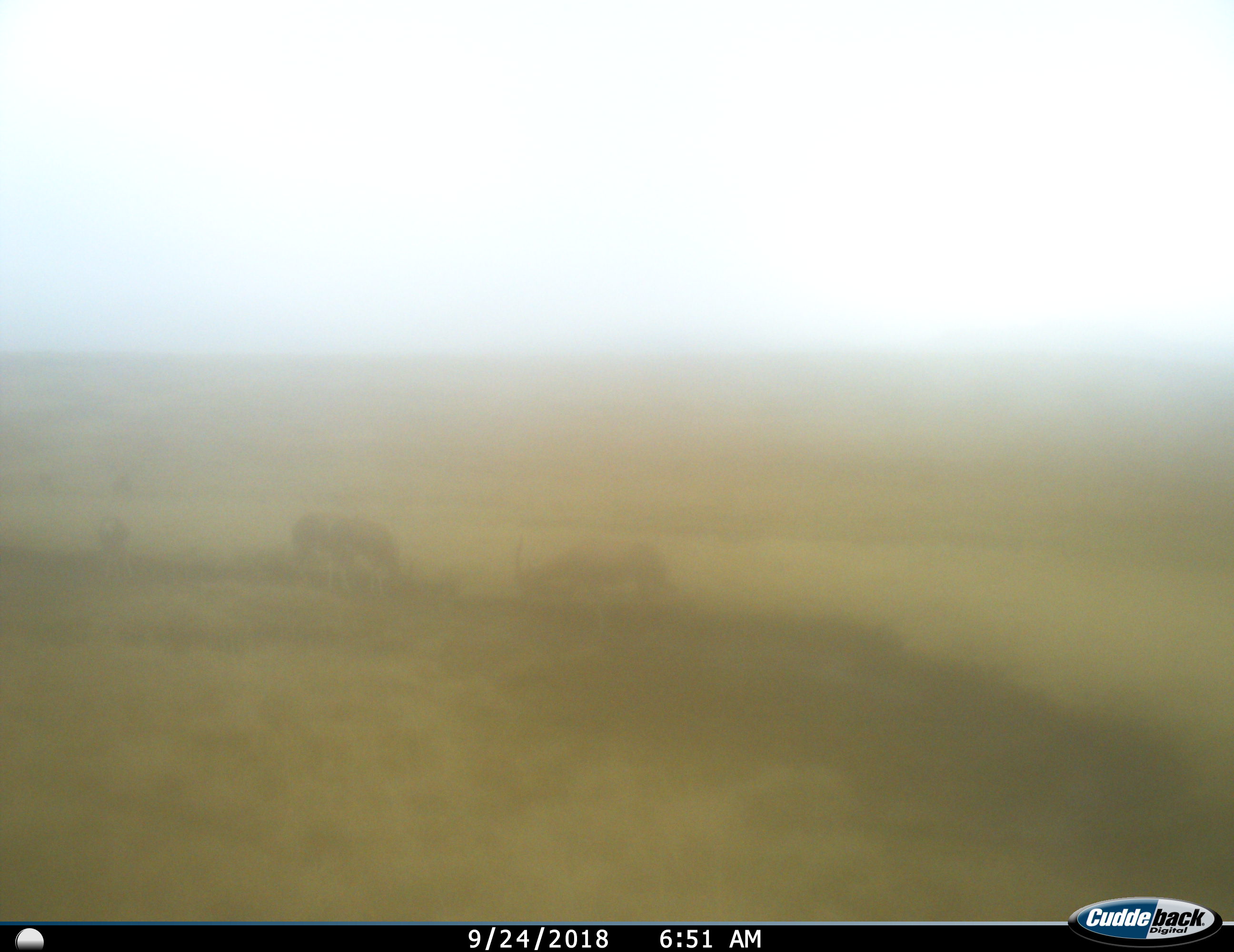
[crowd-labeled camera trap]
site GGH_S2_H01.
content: unidentified animal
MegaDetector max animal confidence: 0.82